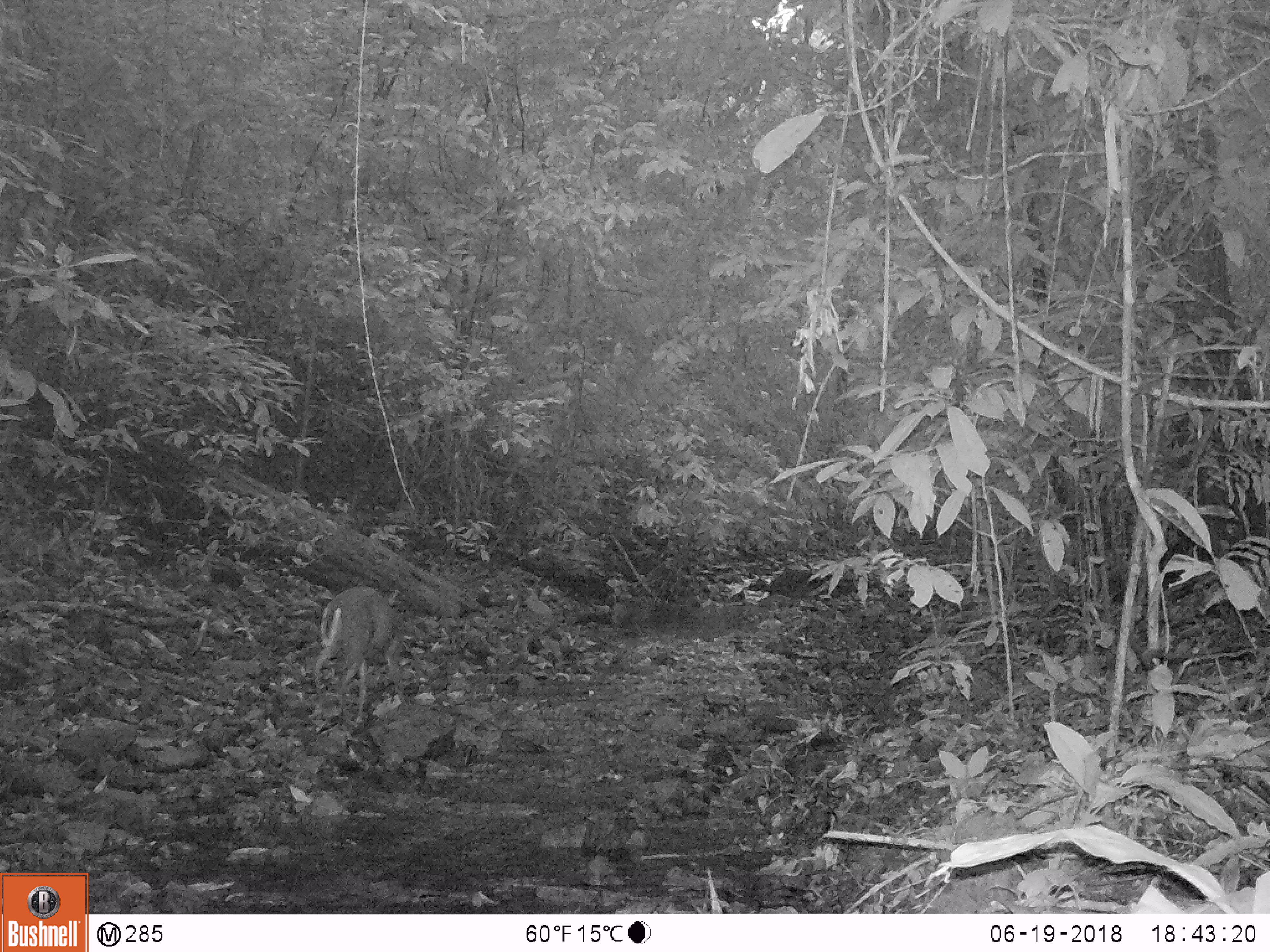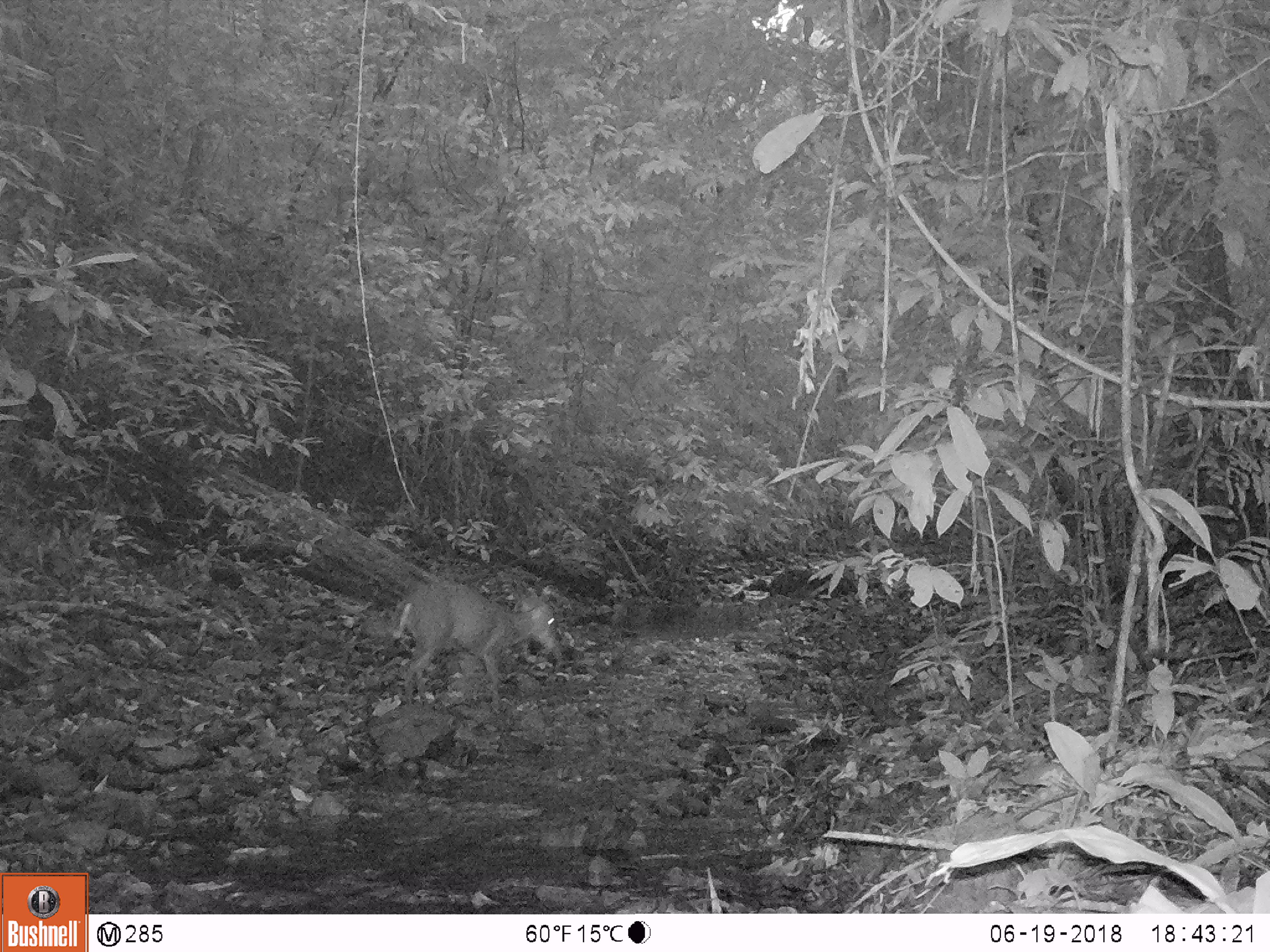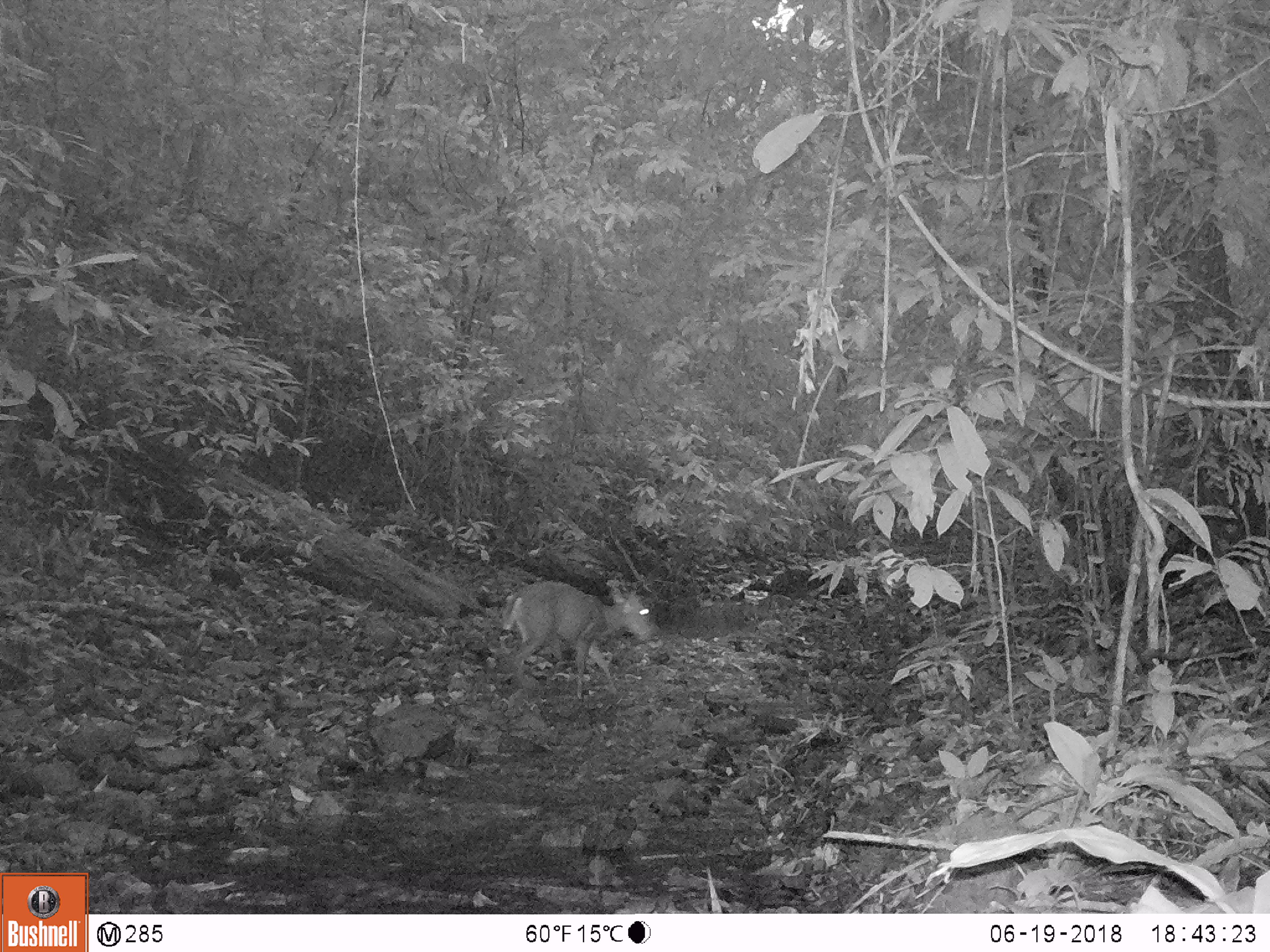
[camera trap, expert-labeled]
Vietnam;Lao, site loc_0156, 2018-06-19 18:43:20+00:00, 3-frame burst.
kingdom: Animalia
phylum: Chordata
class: Mammalia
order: Artiodactyla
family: Cervidae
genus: Muntiacus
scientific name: Muntiacus rooseveltorum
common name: roosevelt's muntjac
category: roosevelts muntjac group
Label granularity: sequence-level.